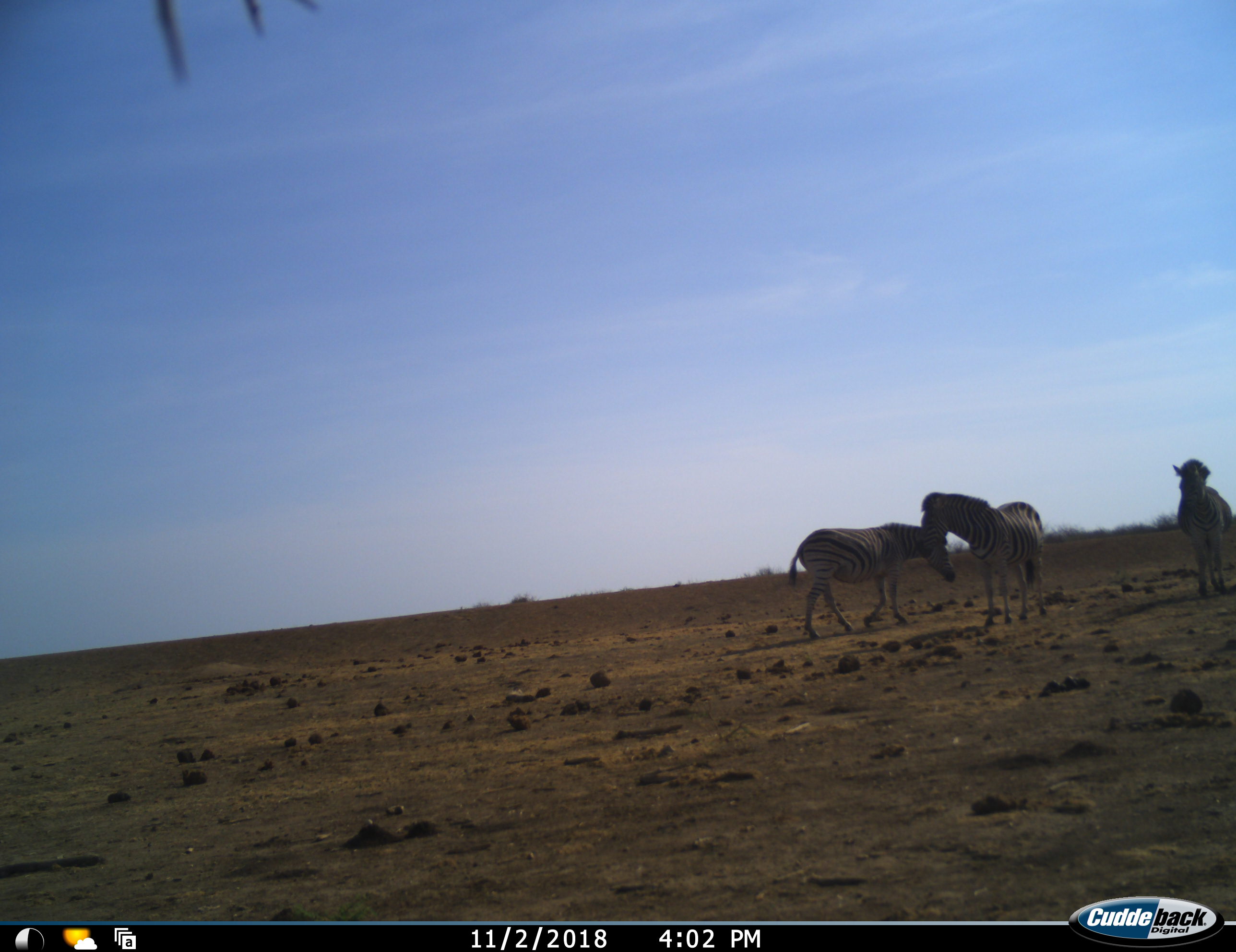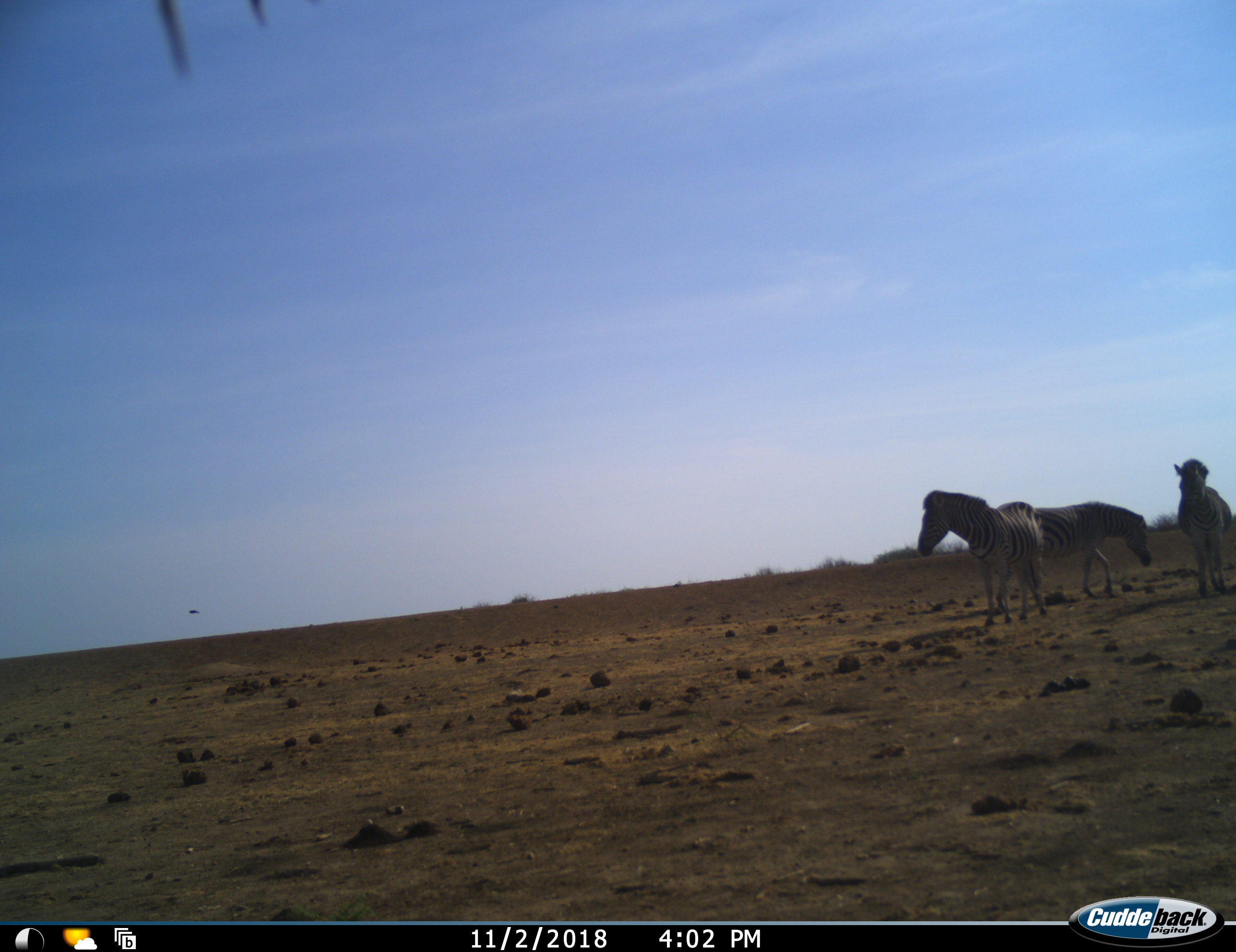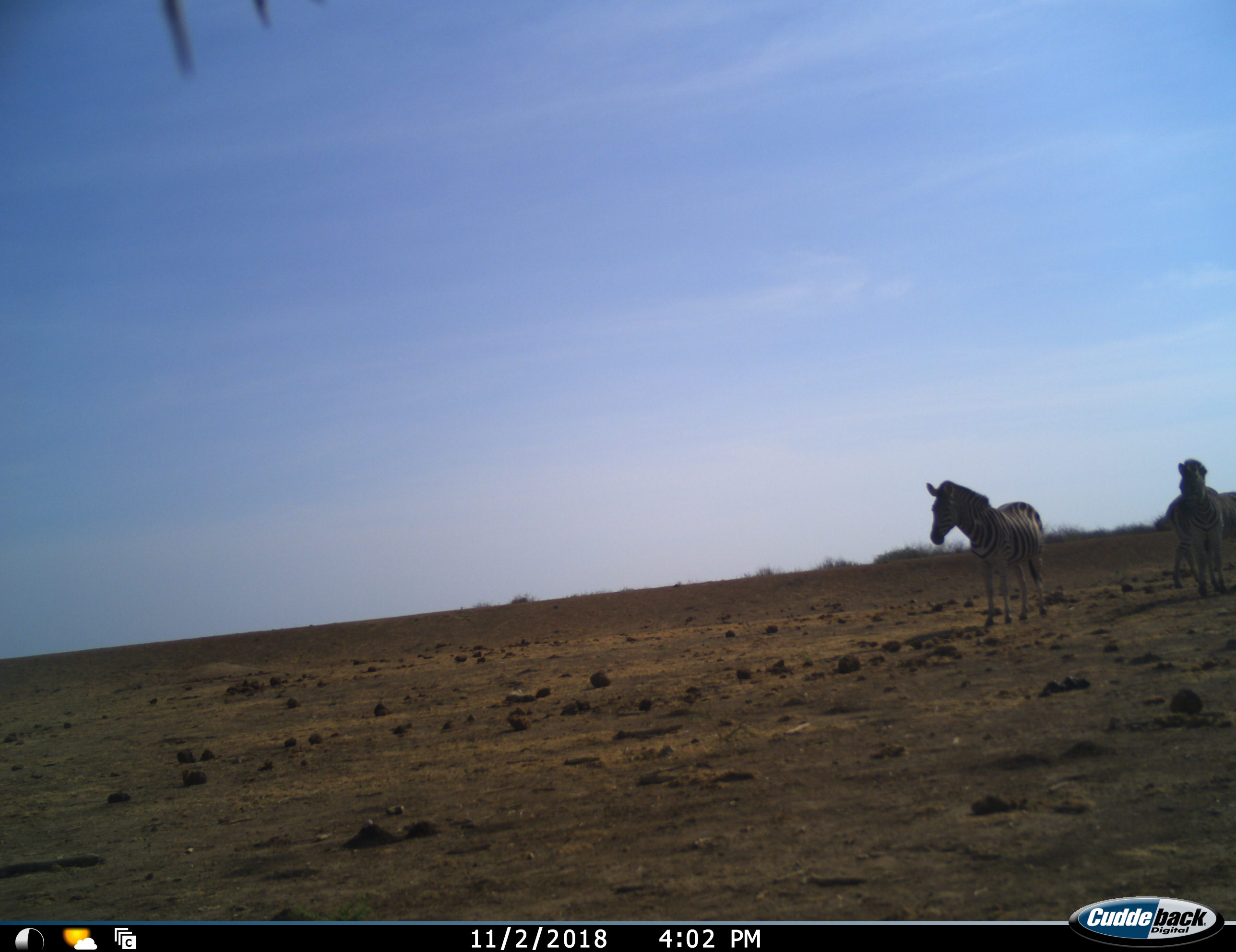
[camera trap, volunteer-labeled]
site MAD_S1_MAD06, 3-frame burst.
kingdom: Animalia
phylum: Chordata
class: Mammalia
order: Perissodactyla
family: Equidae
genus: Equus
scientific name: Equus quagga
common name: plains zebra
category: zebraplains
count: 3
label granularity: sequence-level